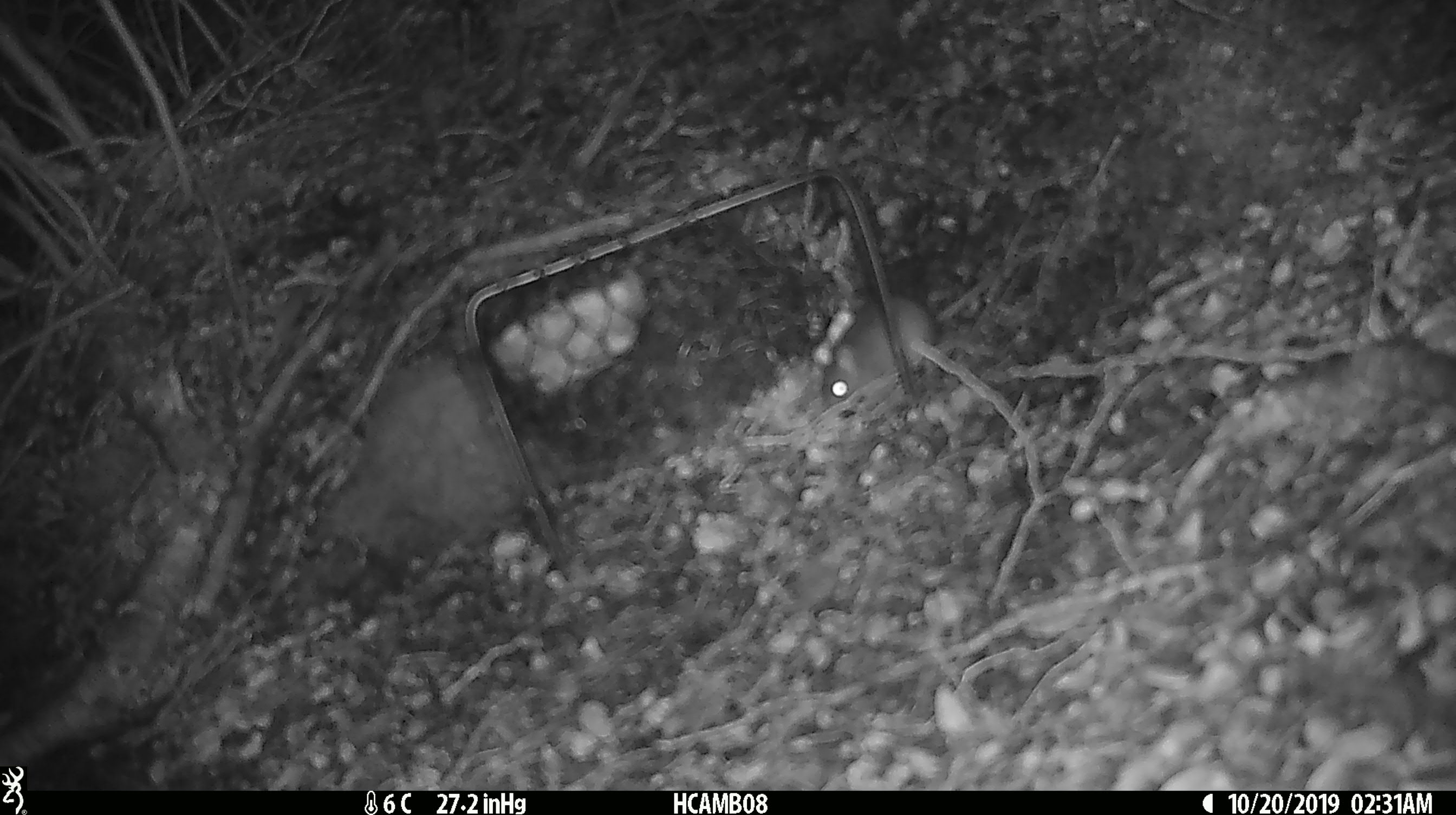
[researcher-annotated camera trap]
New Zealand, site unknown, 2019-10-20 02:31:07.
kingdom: Animalia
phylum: Chordata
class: Mammalia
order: Rodentia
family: Muridae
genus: Mus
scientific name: Mus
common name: mouse